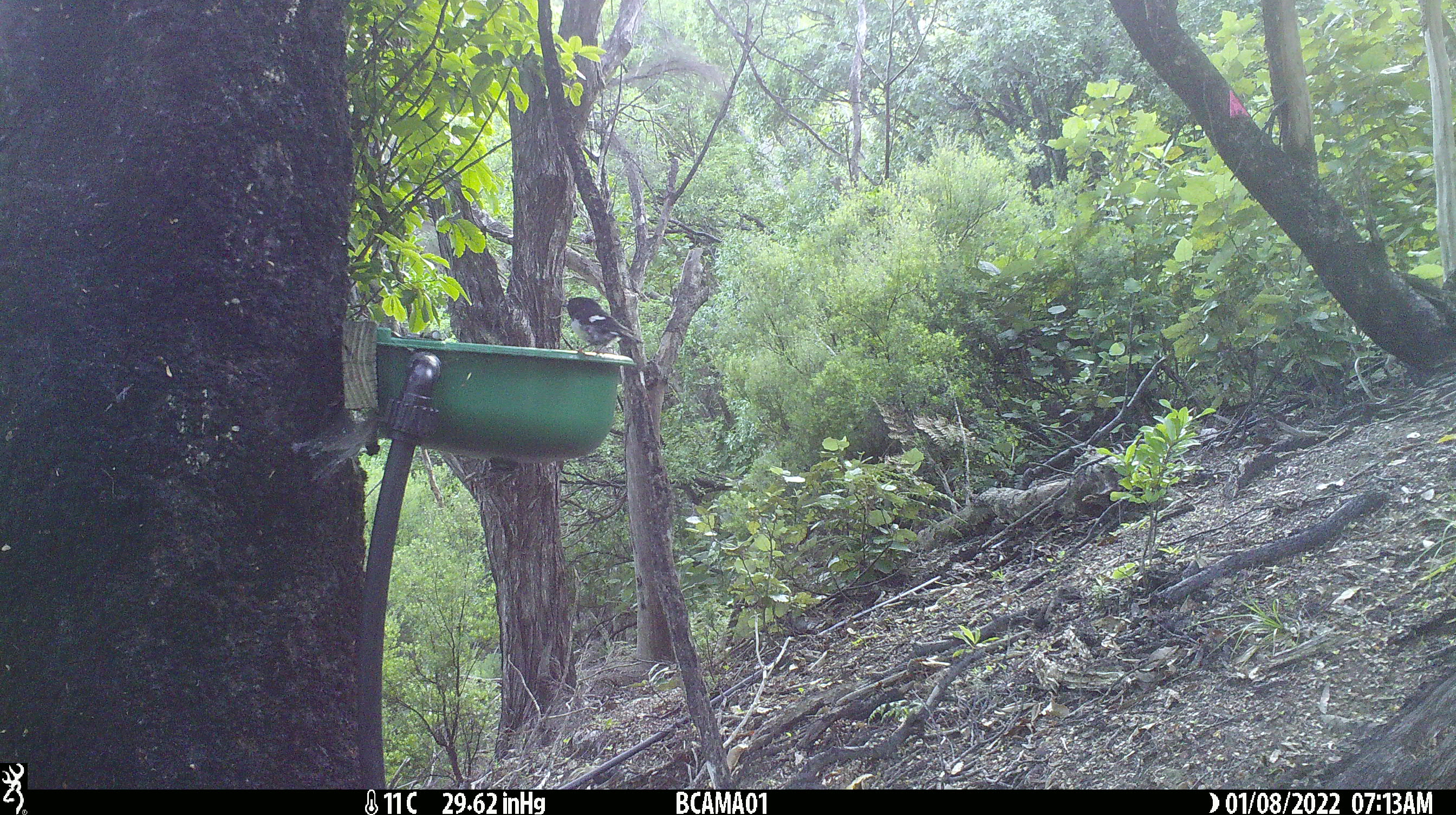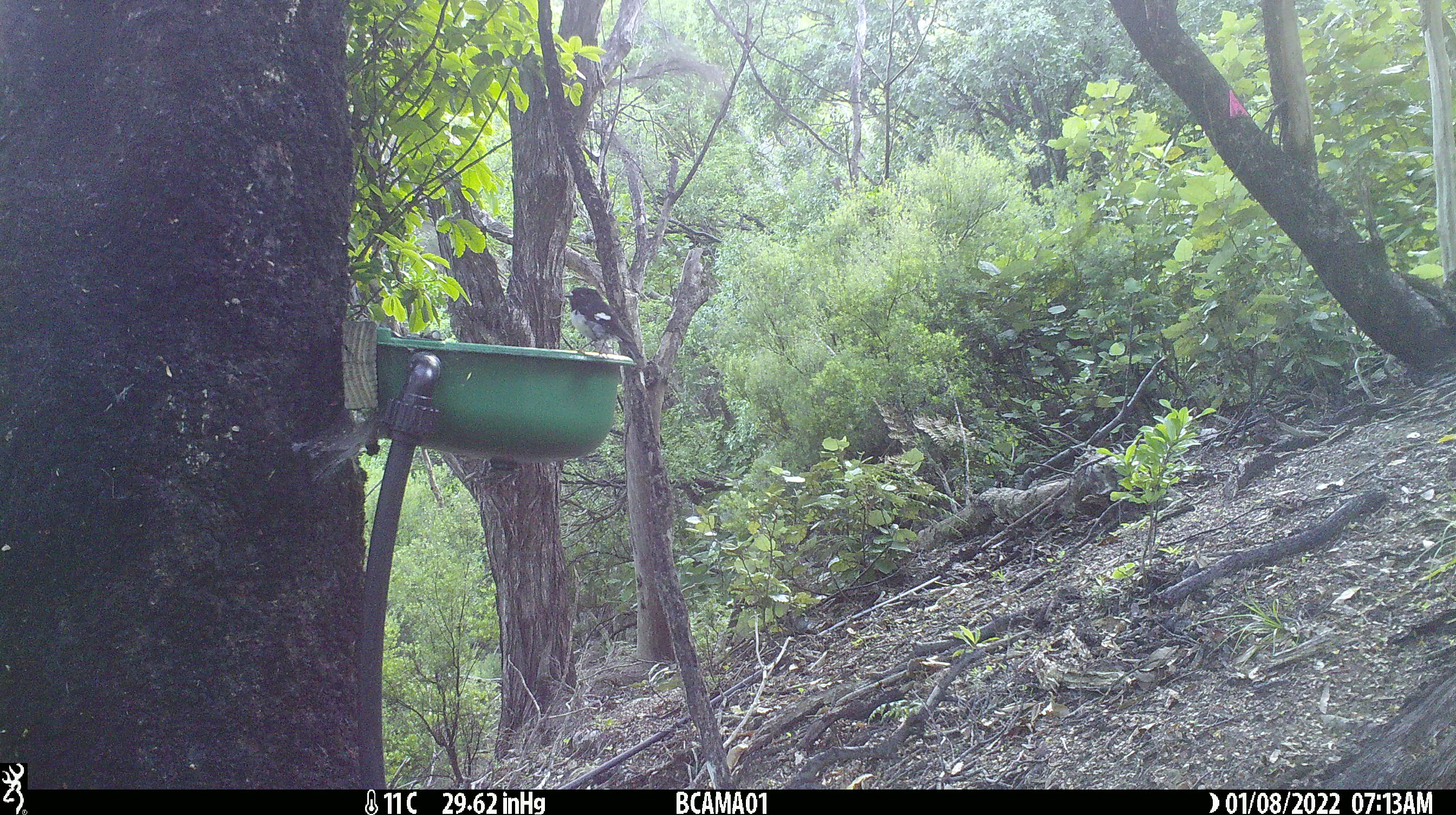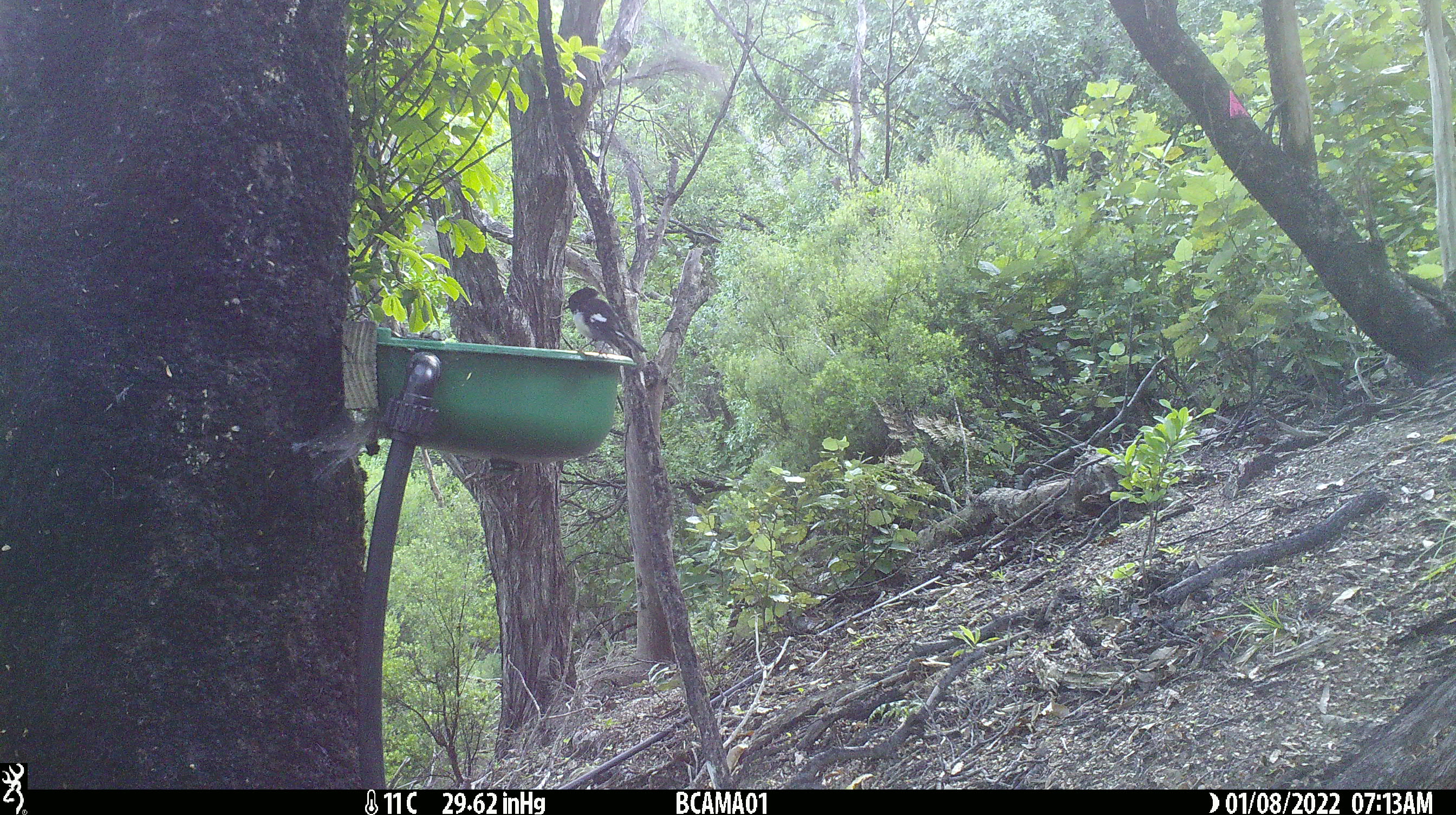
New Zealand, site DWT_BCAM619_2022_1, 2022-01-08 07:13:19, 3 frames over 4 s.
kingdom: Animalia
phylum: Chordata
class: Aves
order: Passeriformes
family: Petroicidae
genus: Petroica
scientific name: Petroica macrocephala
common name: tomtit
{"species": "tomtit (Petroica macrocephala)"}